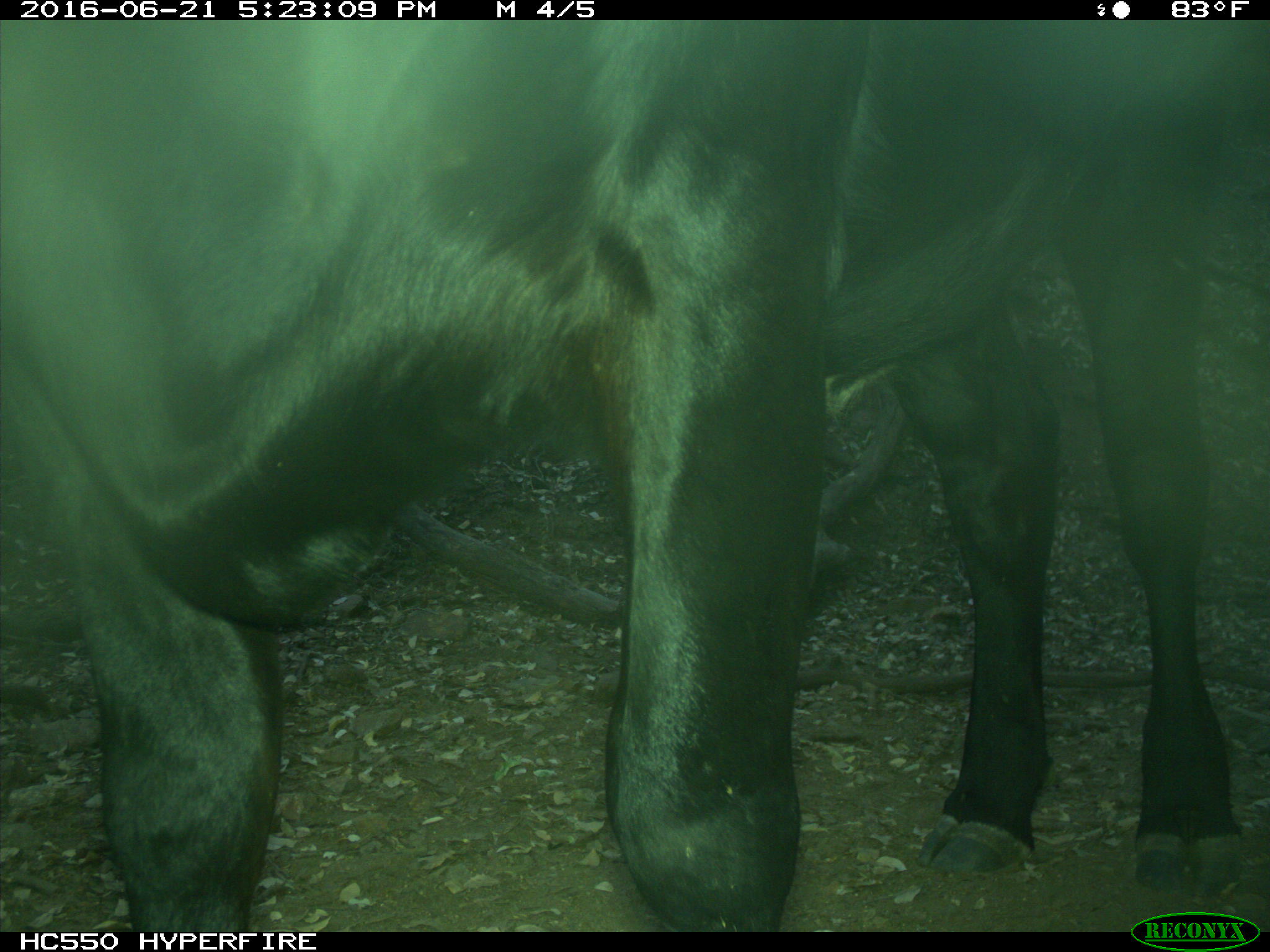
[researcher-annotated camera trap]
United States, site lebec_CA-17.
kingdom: Animalia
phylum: Chordata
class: Mammalia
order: Artiodactyla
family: Bovidae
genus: Bos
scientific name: Bos taurus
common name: domestic cow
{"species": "Bos taurus (domestic cow)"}